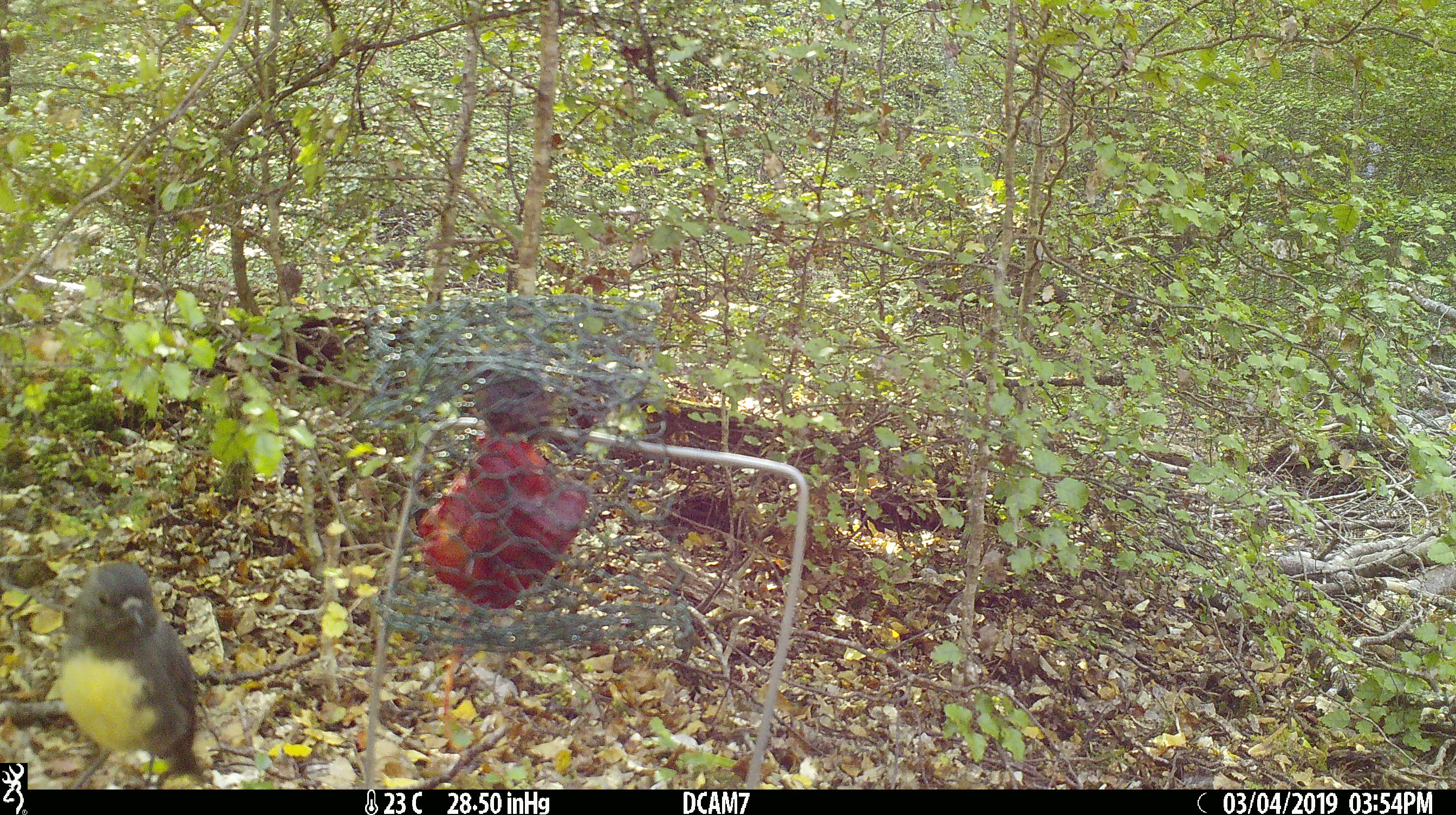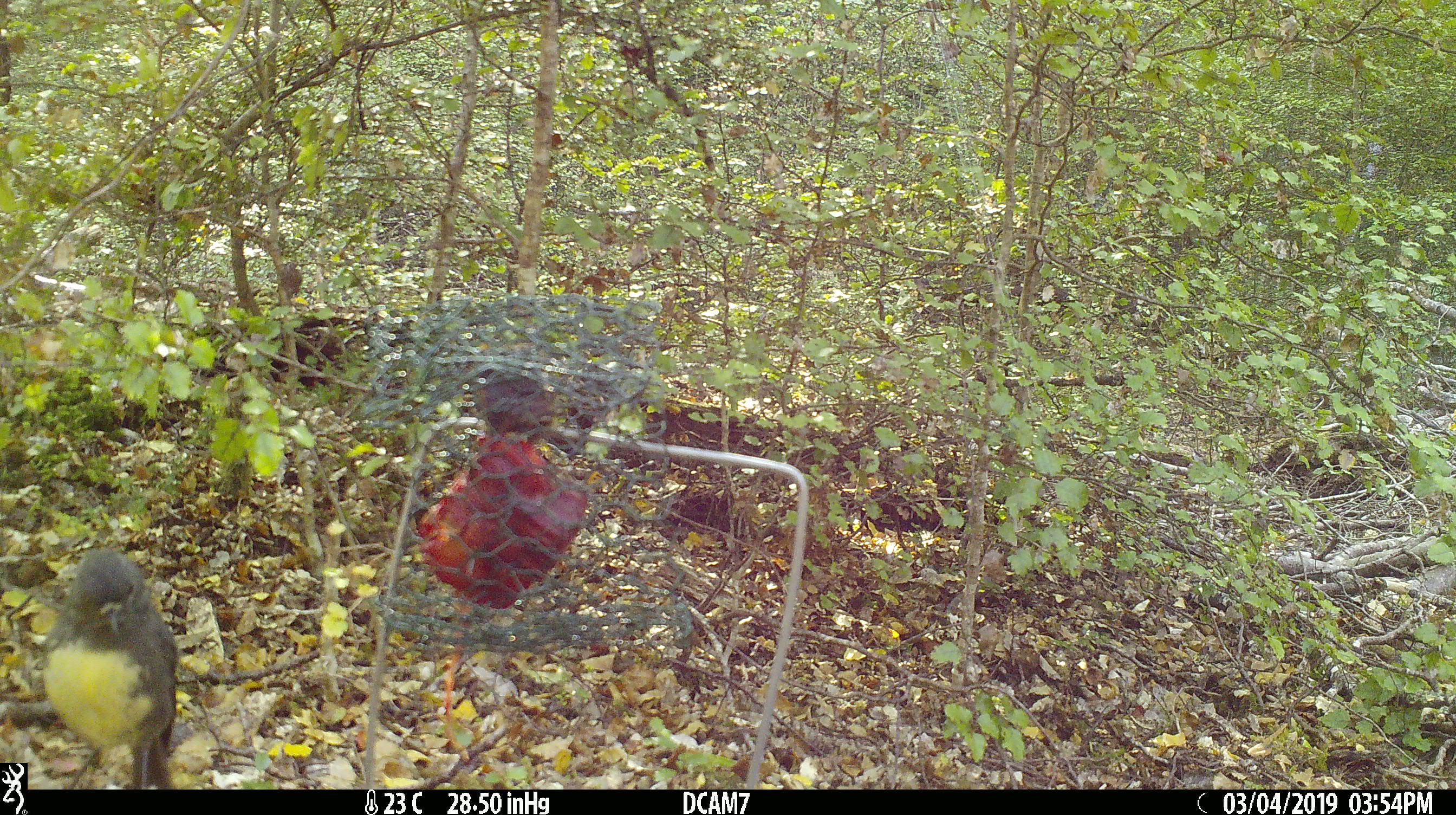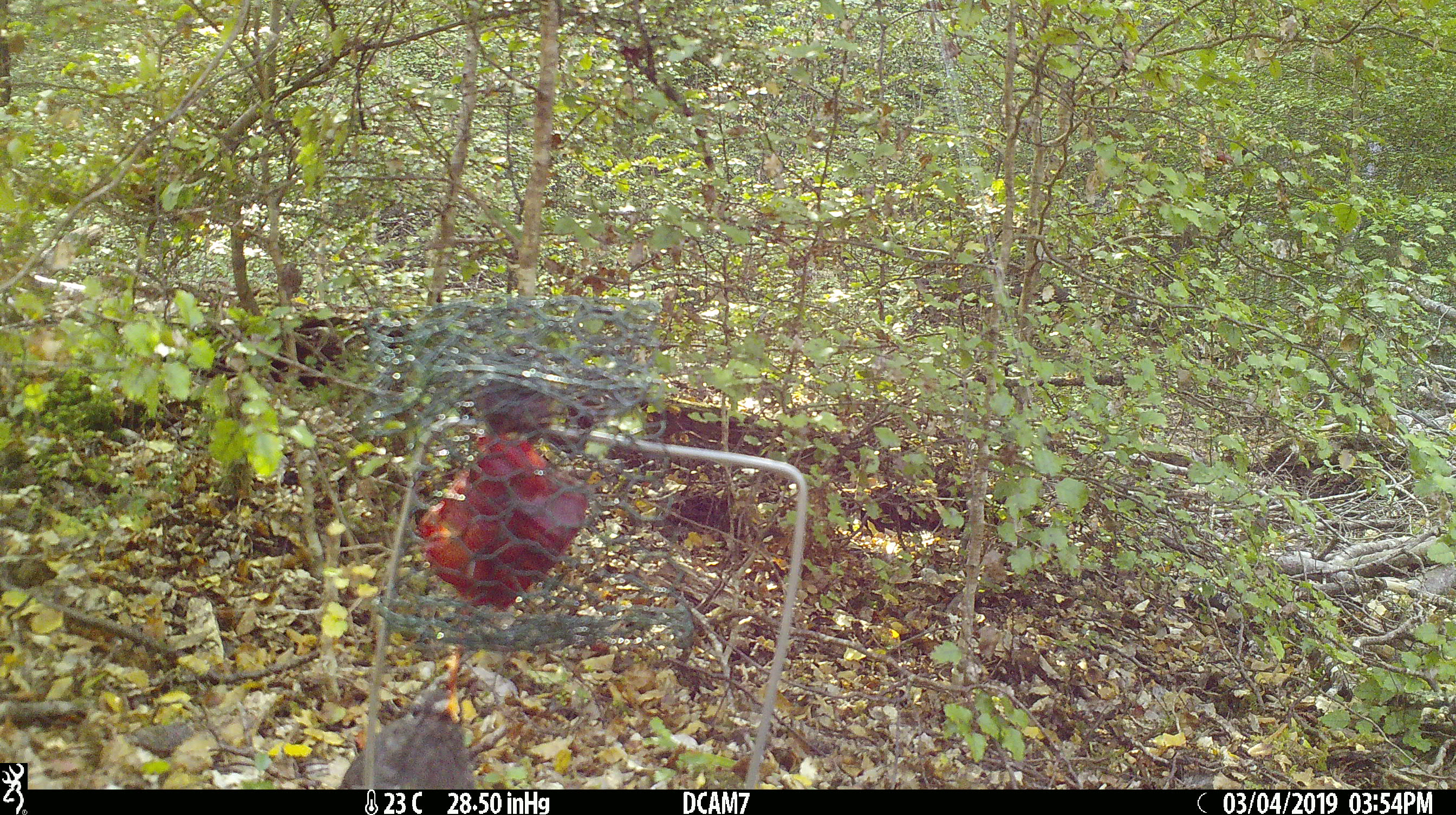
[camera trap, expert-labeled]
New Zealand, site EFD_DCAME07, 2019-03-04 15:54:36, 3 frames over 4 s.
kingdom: Animalia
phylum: Chordata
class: Aves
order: Passeriformes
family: Petroicidae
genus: Petroica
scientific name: Petroica australis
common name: new zealand robin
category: robin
Robin (new zealand robin) (Petroica australis).